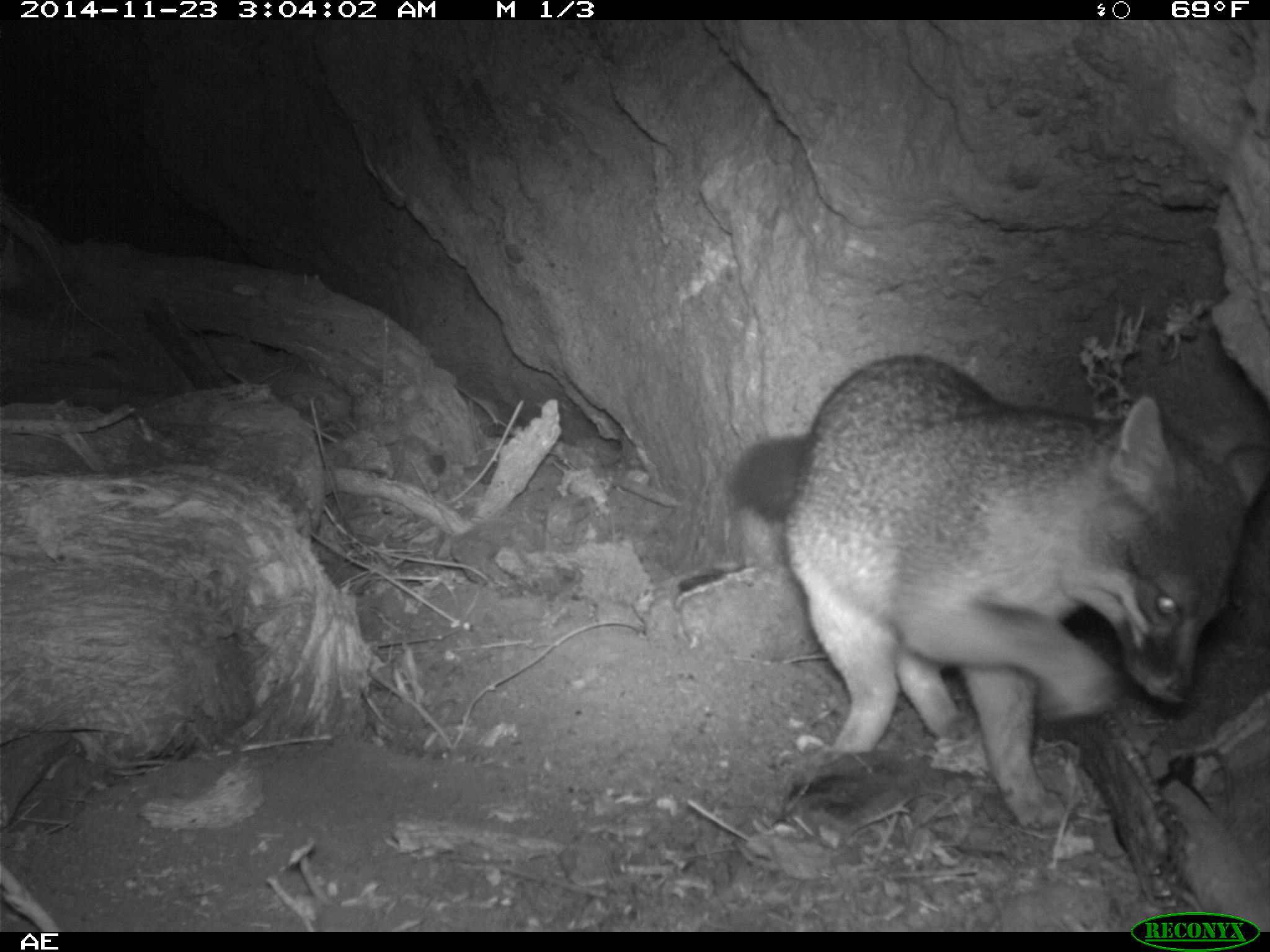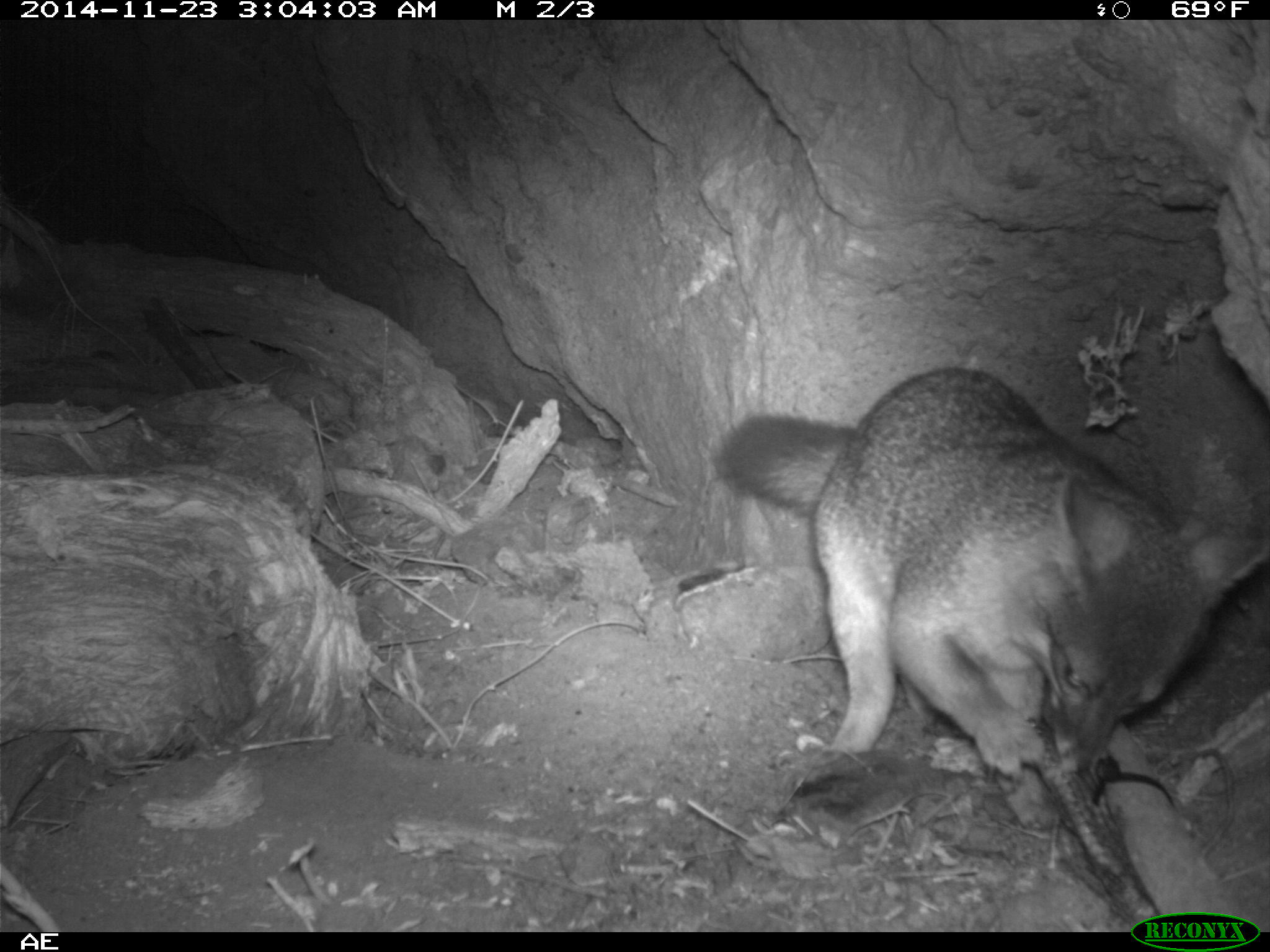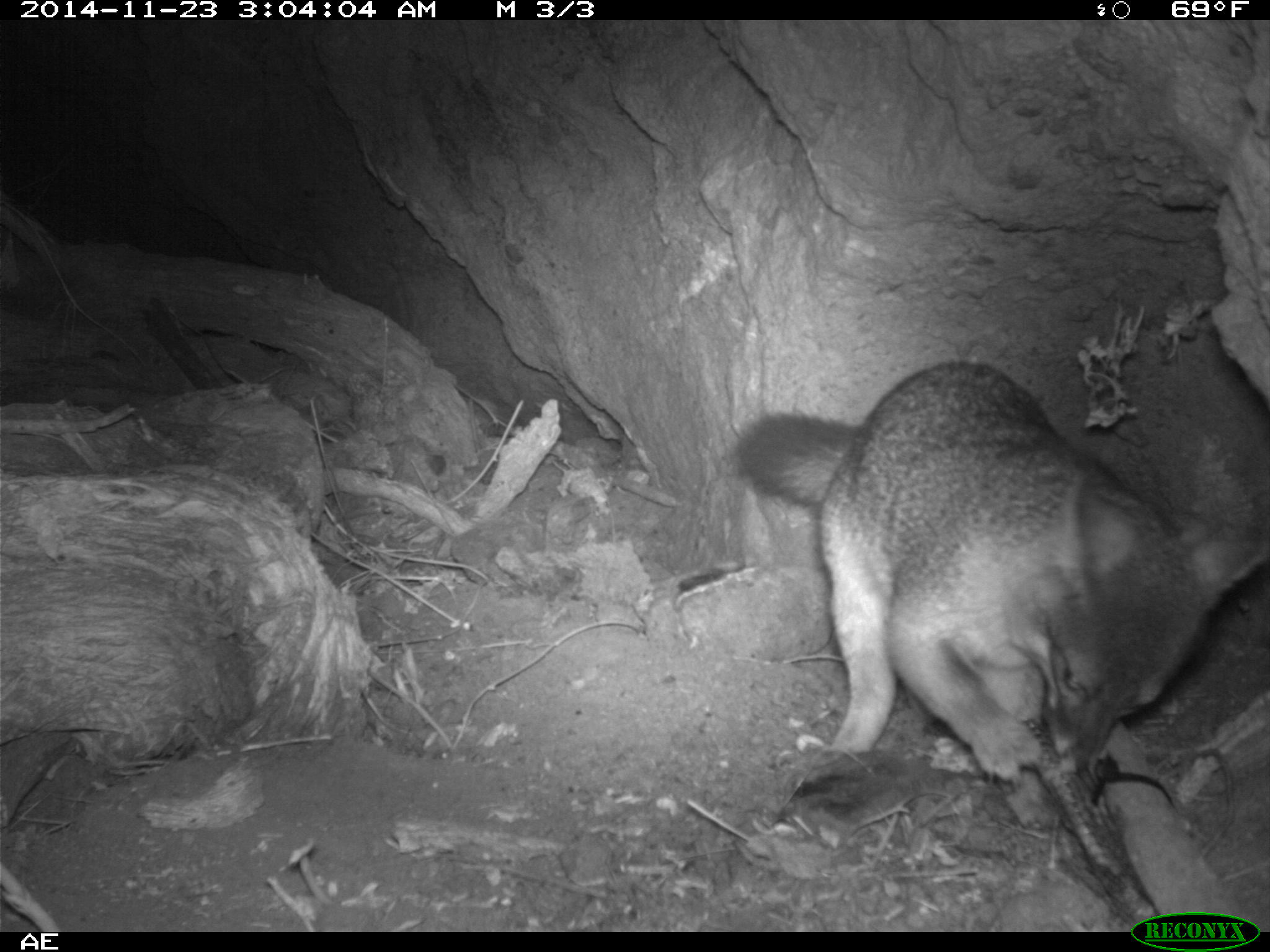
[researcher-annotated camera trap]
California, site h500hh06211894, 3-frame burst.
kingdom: Animalia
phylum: Chordata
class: Mammalia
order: Carnivora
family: Canidae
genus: Urocyon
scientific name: Urocyon littoralis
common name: island fox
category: fox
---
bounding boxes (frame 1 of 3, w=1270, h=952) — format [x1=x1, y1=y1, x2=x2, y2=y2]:
fox: [x1=729, y1=352, x2=1269, y2=832]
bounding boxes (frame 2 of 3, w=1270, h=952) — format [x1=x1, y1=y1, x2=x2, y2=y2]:
fox: [x1=712, y1=368, x2=1269, y2=831]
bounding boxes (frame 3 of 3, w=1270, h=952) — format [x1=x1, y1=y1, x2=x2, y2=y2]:
fox: [x1=734, y1=360, x2=1269, y2=788]